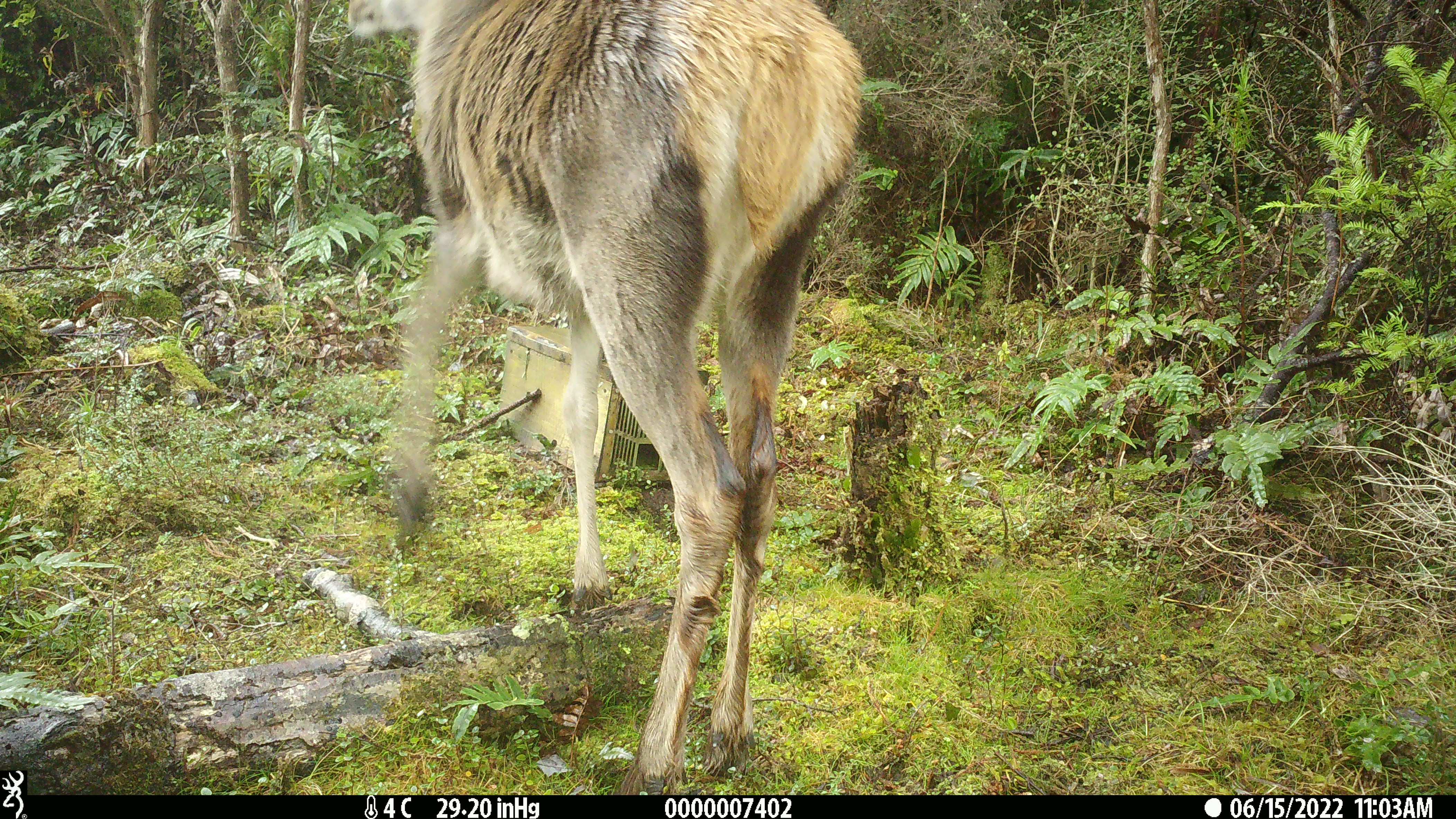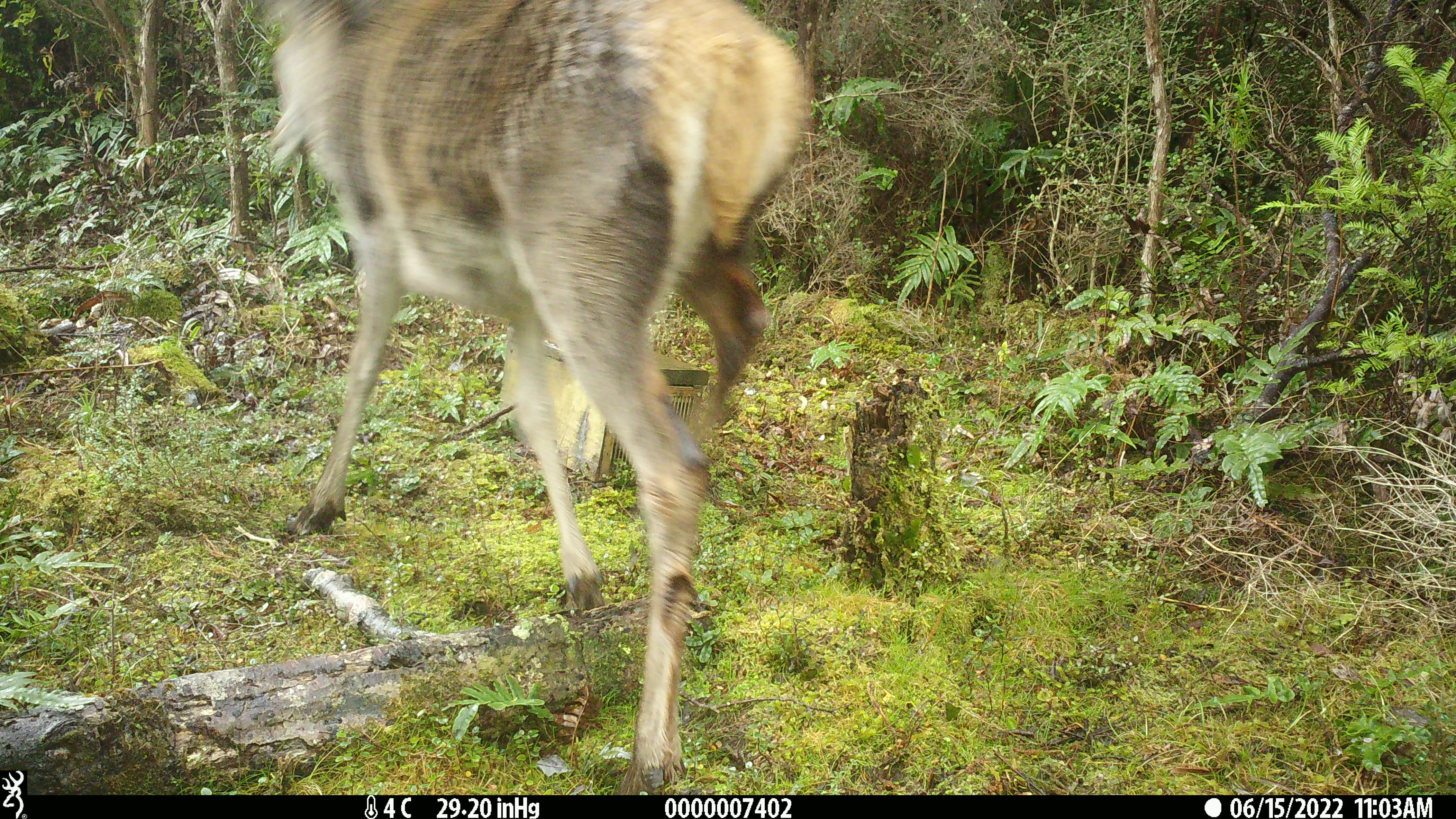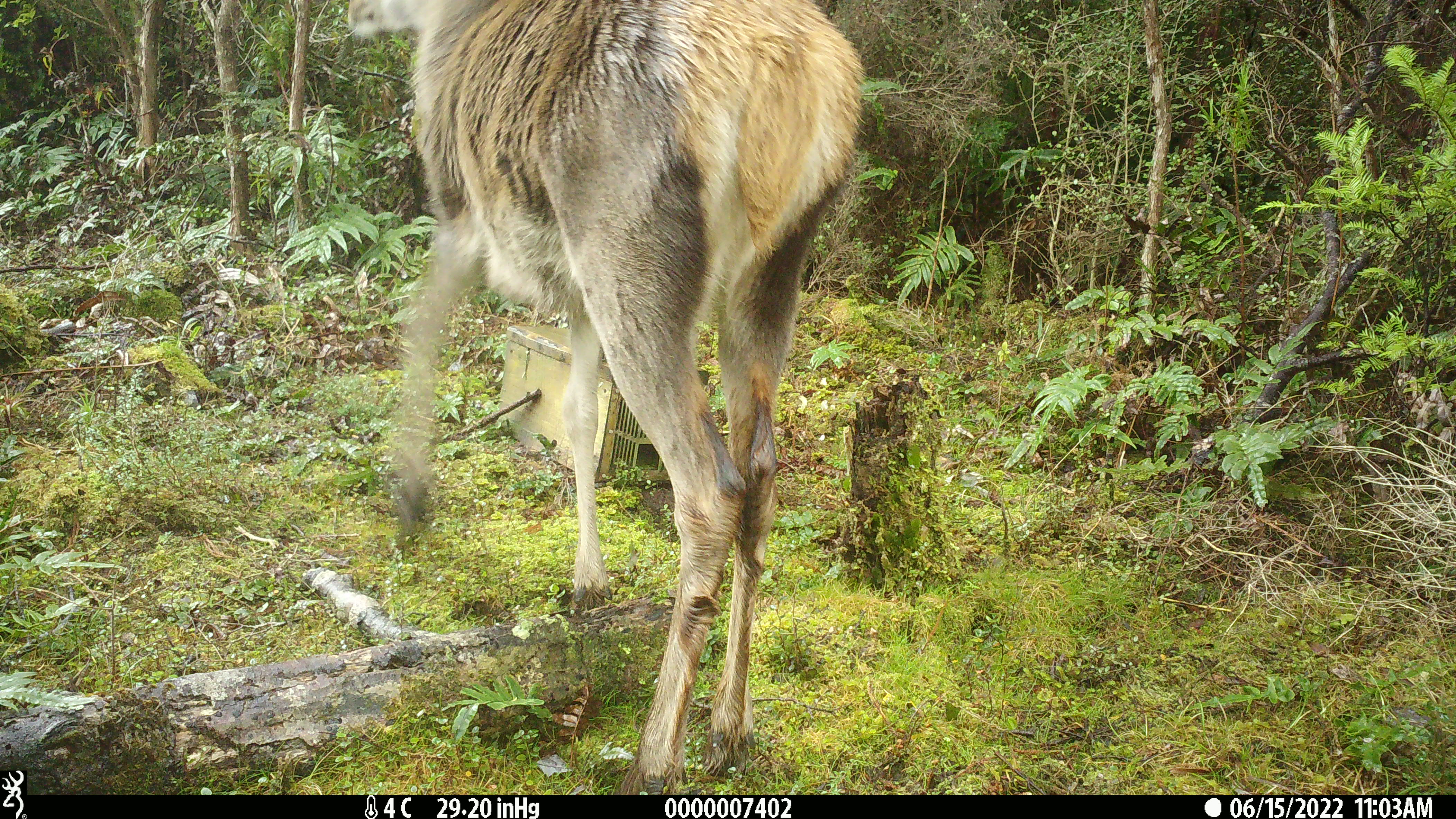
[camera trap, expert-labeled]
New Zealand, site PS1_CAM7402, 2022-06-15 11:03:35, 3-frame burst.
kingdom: Animalia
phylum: Chordata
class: Mammalia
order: Artiodactyla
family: Cervidae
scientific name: Cervidae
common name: deer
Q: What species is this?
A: Deer (Cervidae).